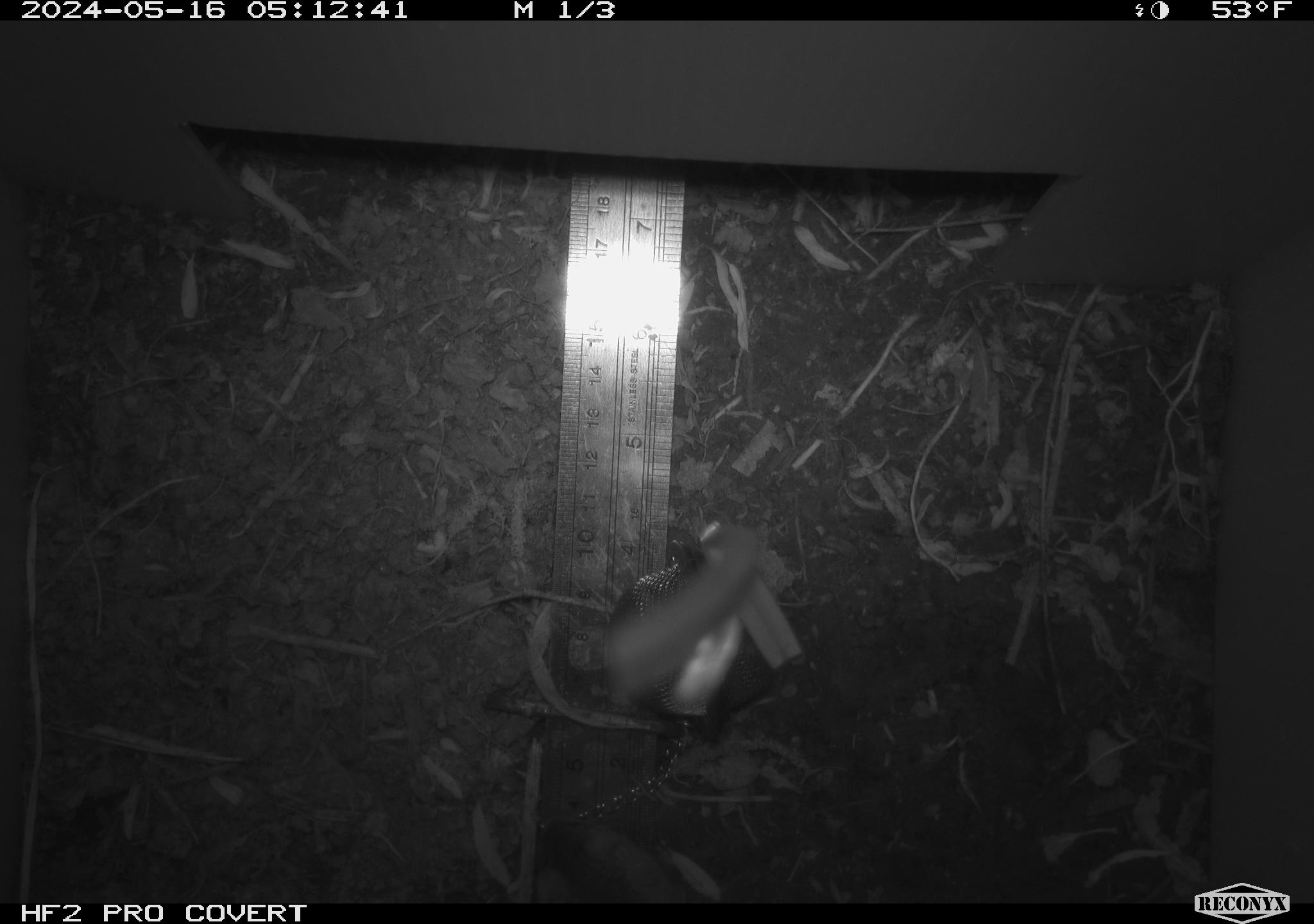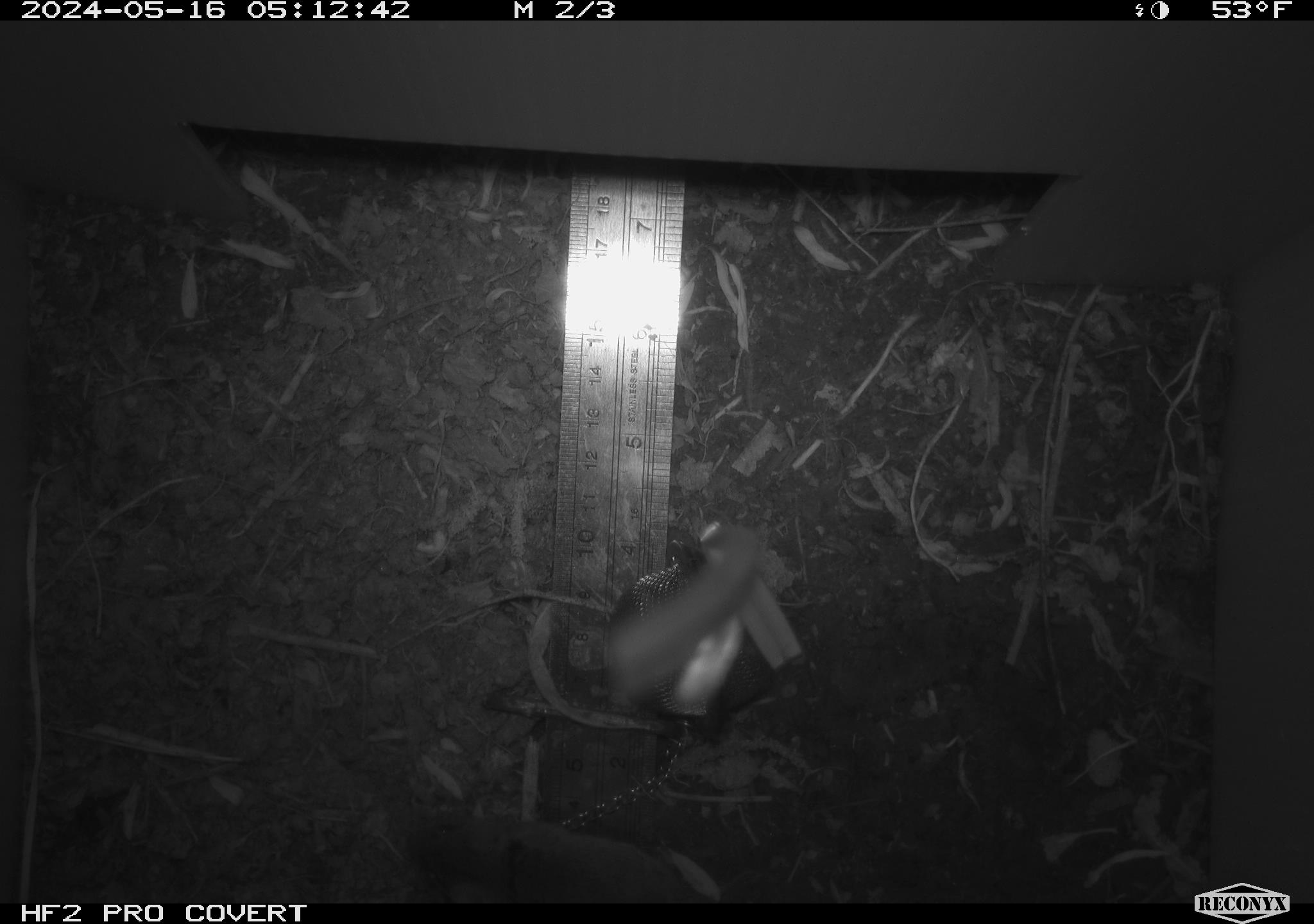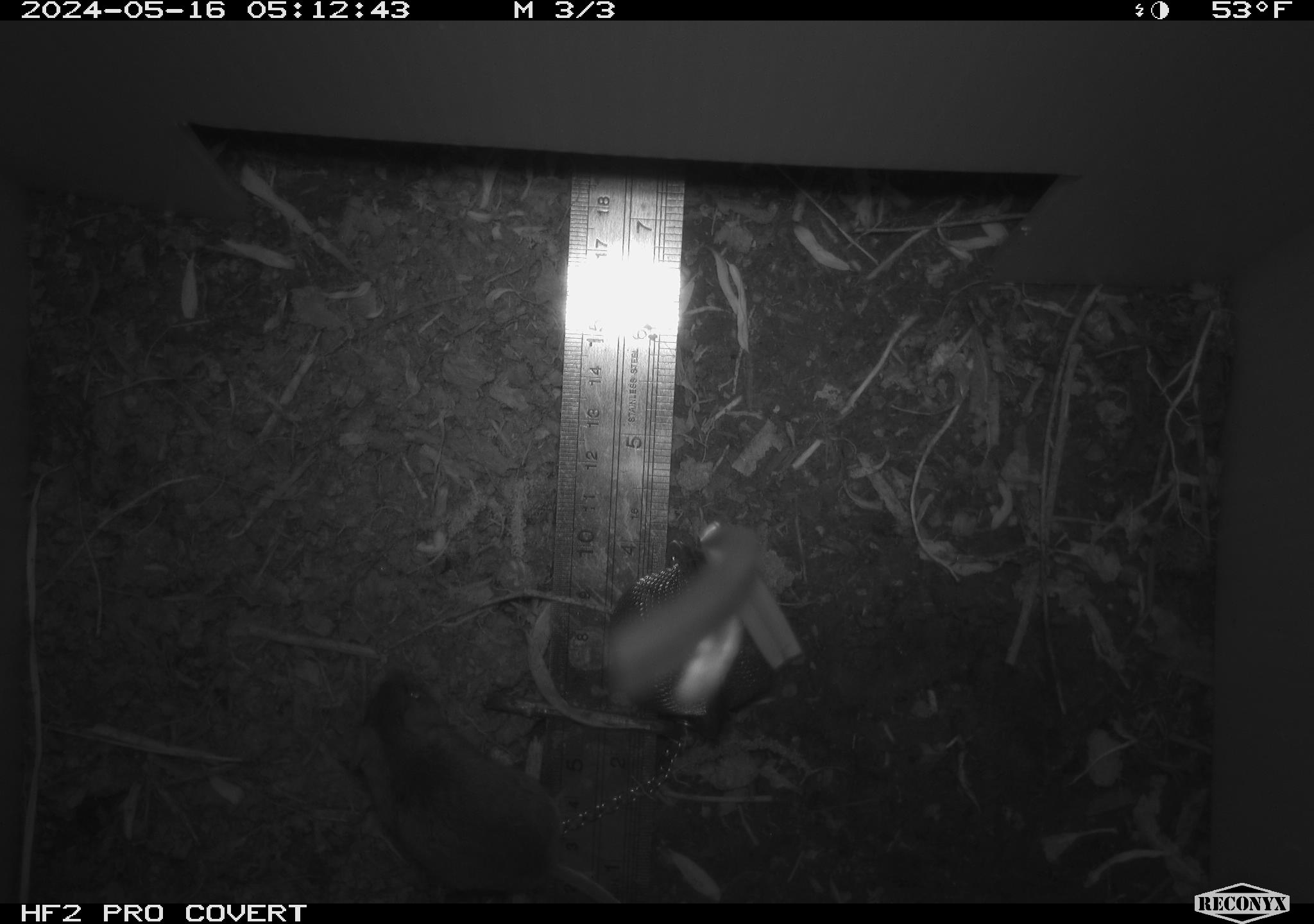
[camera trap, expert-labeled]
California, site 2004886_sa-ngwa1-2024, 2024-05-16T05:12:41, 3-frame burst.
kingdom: Animalia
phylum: Chordata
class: Mammalia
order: Rodentia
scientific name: Rodentia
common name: mouse species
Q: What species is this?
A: Mouse species (Rodentia).